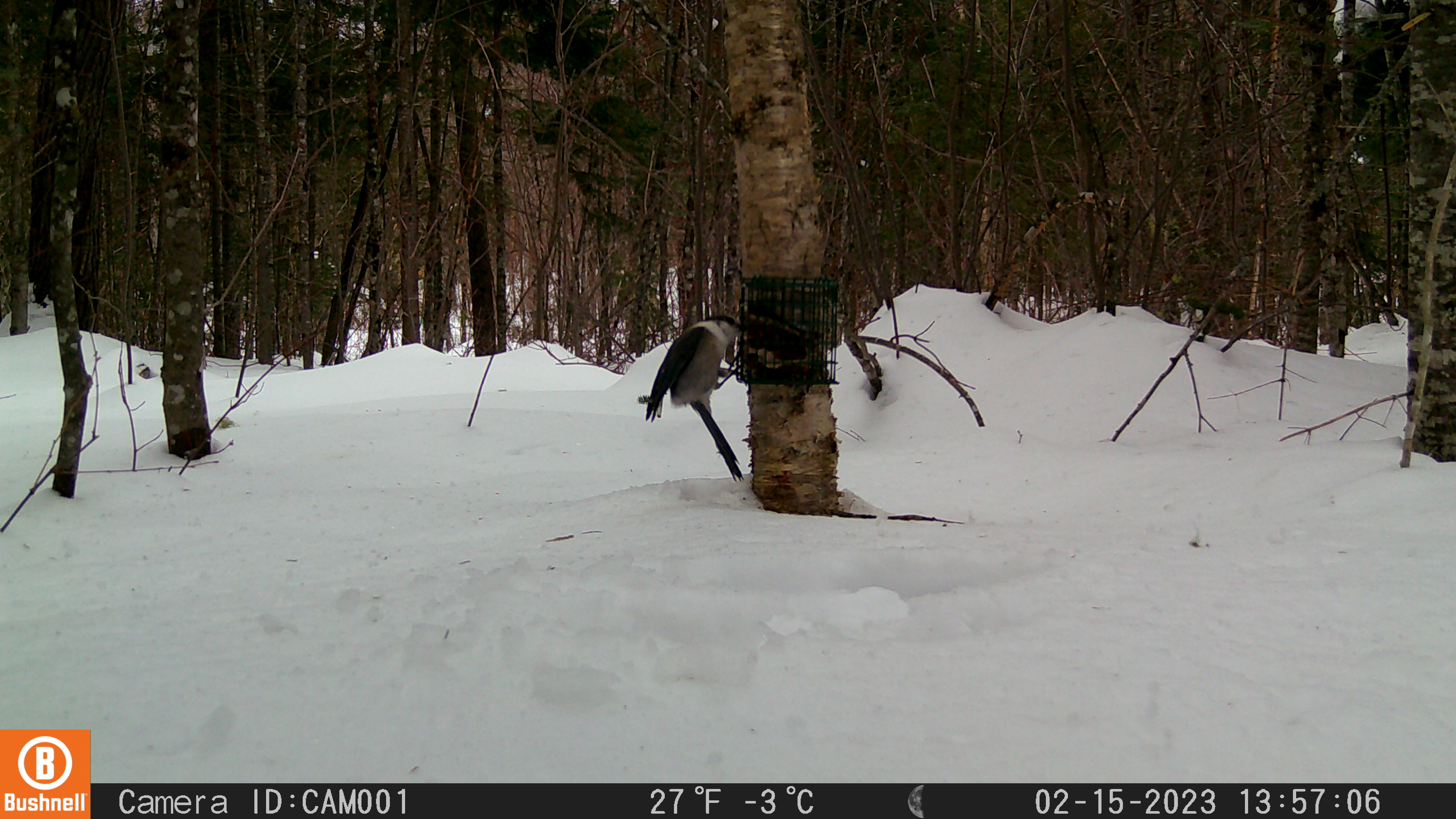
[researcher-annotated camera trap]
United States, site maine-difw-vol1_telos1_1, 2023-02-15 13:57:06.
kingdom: Animalia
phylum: Chordata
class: Aves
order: Passeriformes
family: Corvidae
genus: Perisoreus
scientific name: Perisoreus canadensis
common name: canada jay